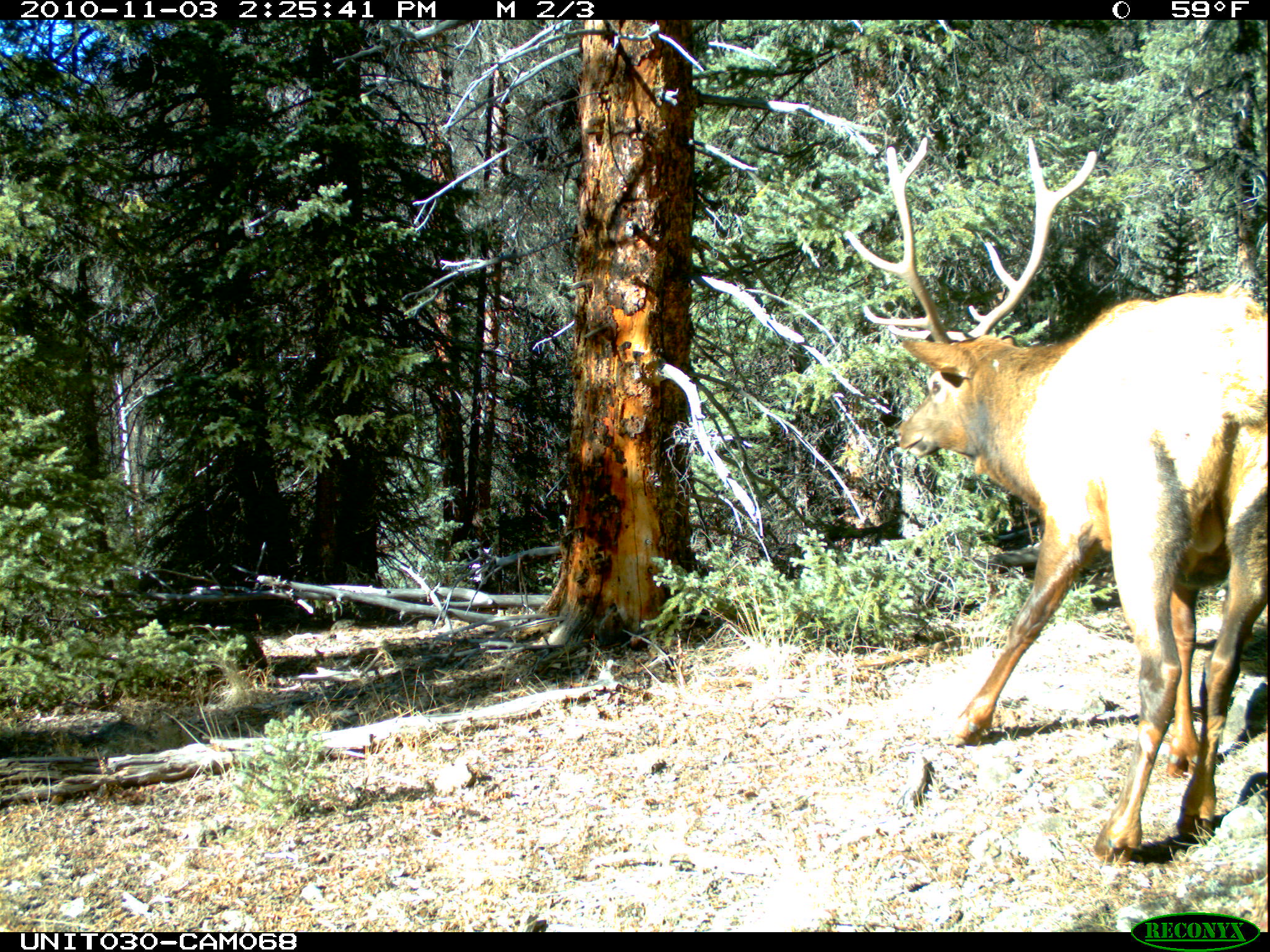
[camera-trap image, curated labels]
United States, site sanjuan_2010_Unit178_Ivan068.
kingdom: Animalia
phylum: Chordata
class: Mammalia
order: Artiodactyla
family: Cervidae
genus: Cervus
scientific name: Cervus elaphus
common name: red deer